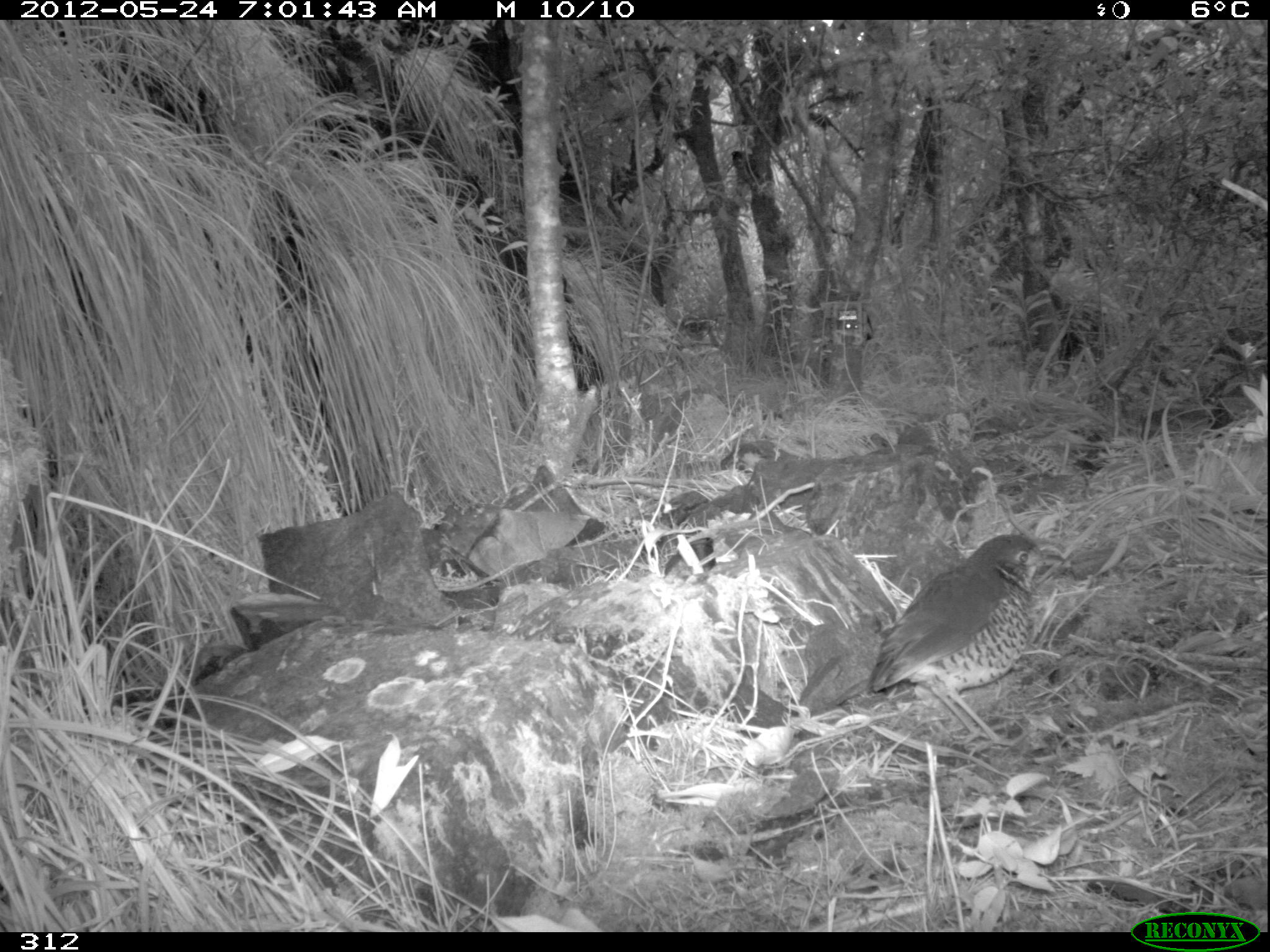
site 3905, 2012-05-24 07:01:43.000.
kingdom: Animalia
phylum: Chordata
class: Aves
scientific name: Aves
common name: bird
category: unknown bird